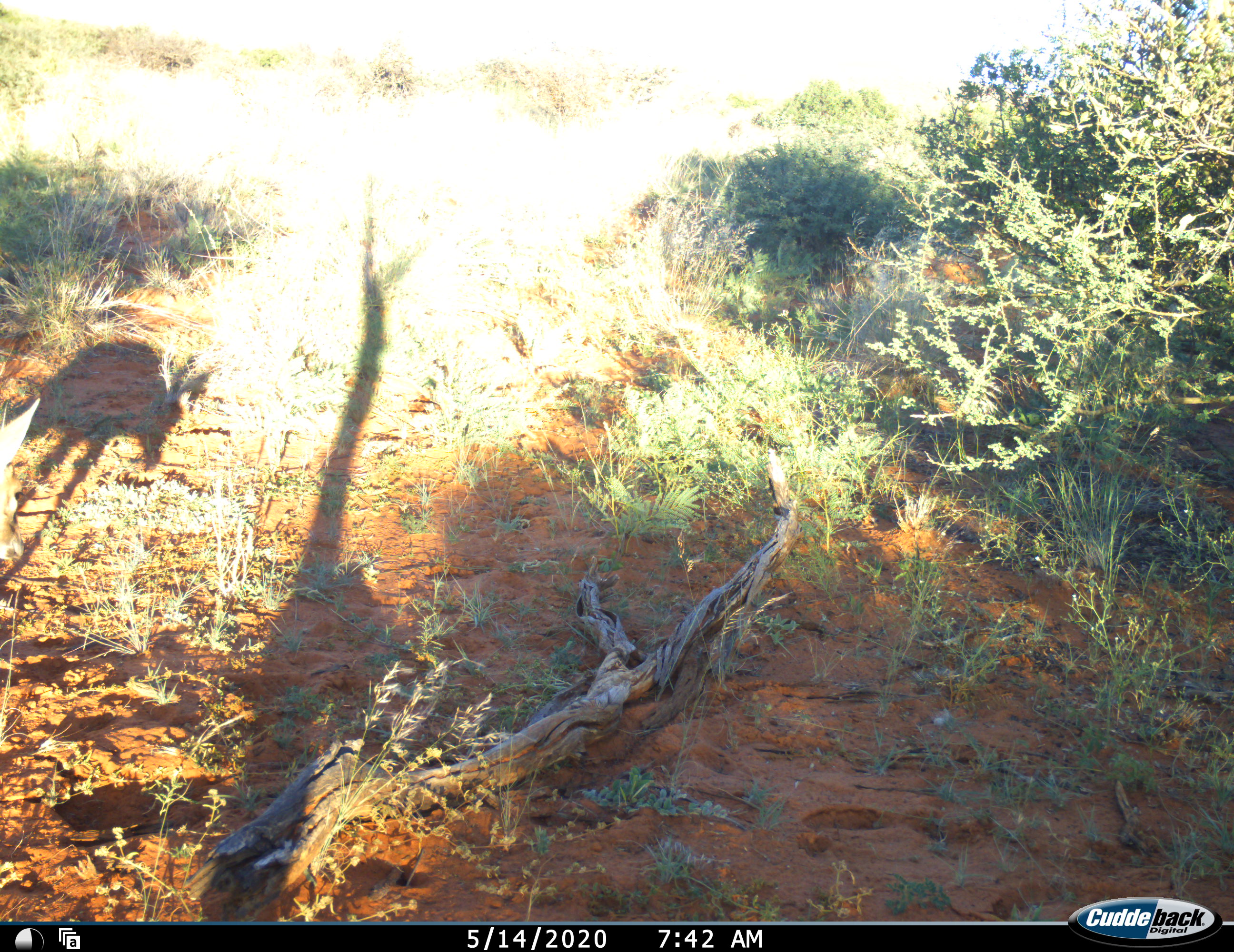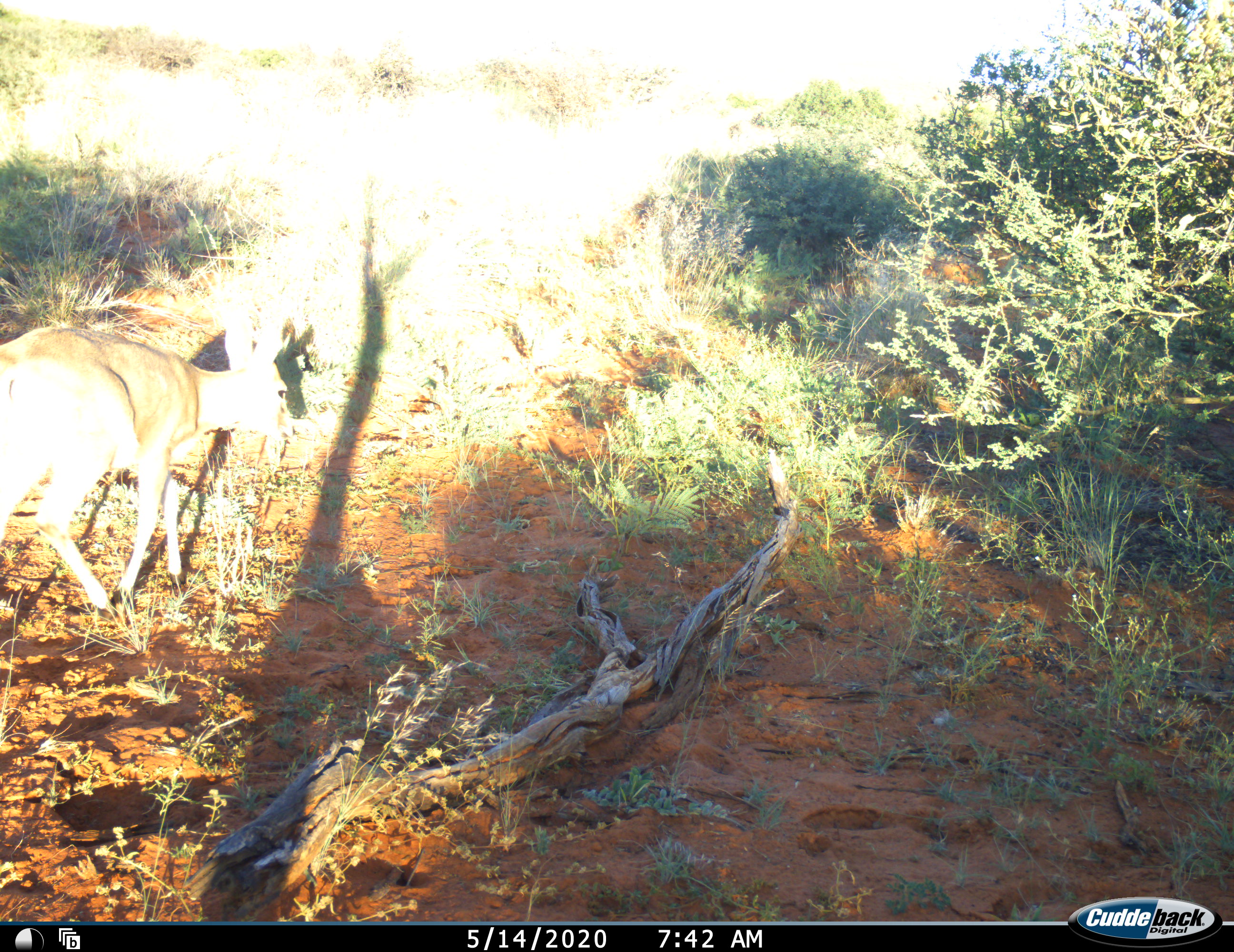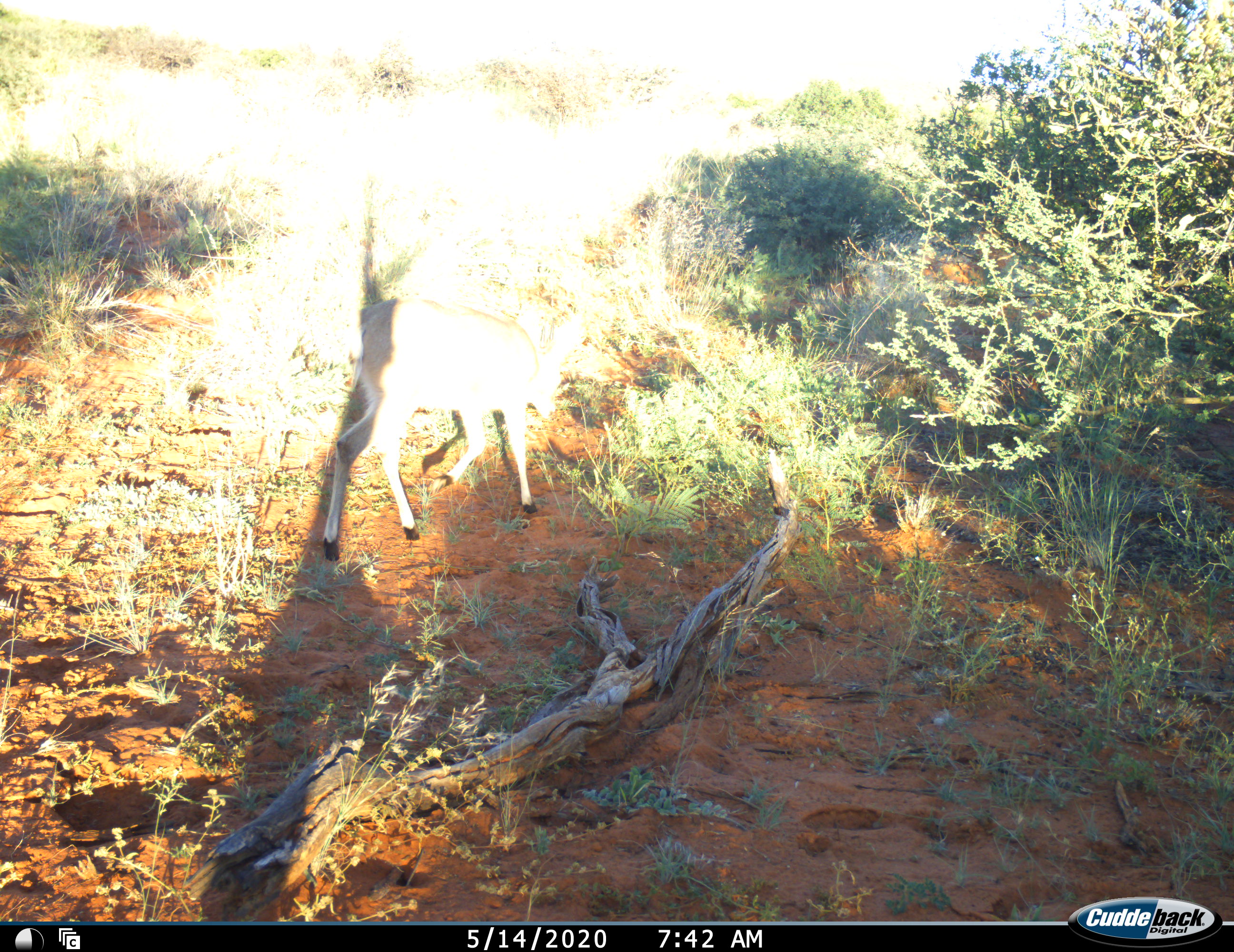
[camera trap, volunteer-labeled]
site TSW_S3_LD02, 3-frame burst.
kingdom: Animalia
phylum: Chordata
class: Mammalia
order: Artiodactyla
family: Bovidae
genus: Raphicerus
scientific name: Raphicerus campestris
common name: steenbok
Steenbok (Raphicerus campestris), count 1. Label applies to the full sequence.